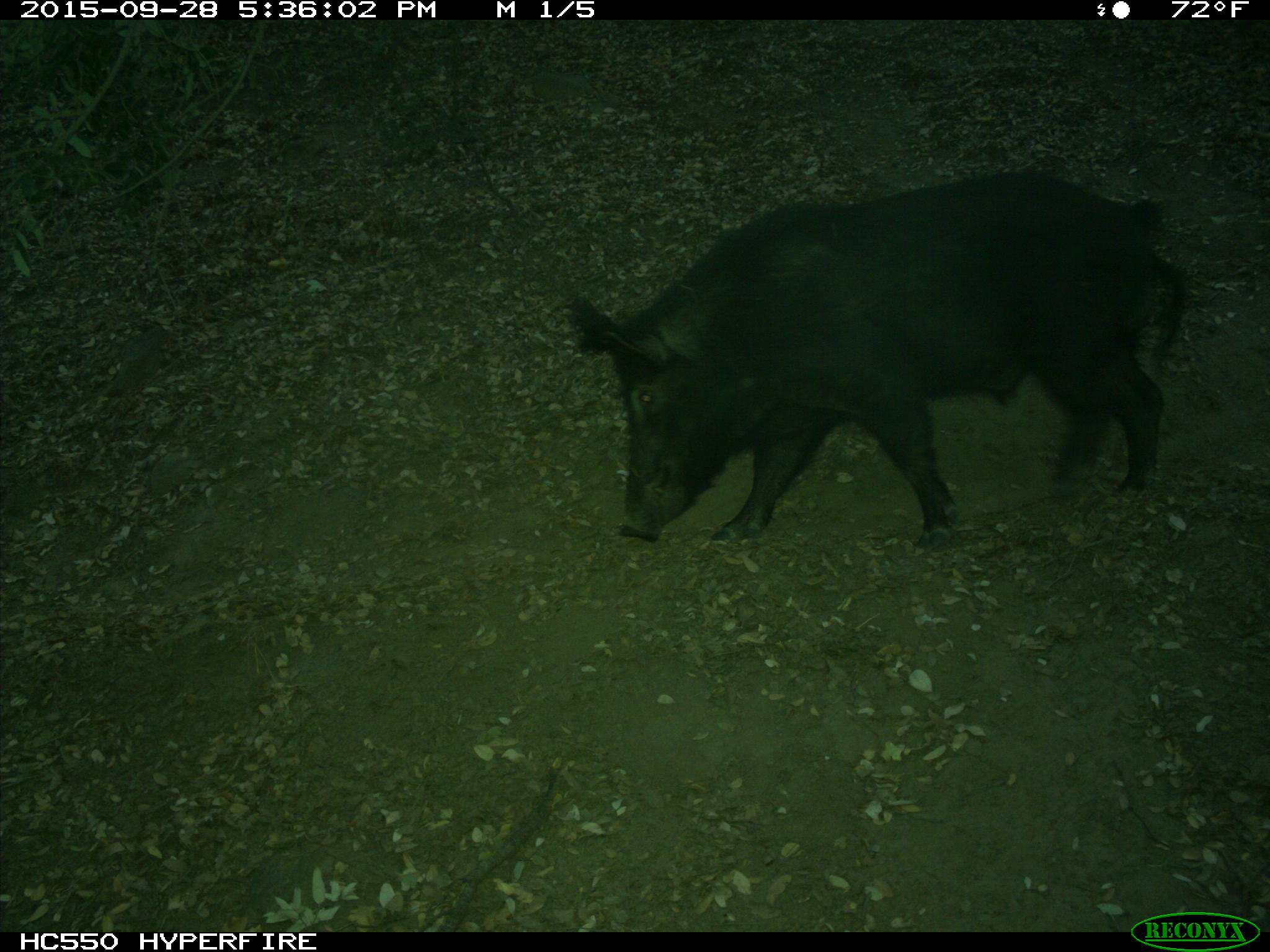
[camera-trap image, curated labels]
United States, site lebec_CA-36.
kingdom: Animalia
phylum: Chordata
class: Mammalia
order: Artiodactyla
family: Suidae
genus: Sus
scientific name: Sus scrofa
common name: wild boar